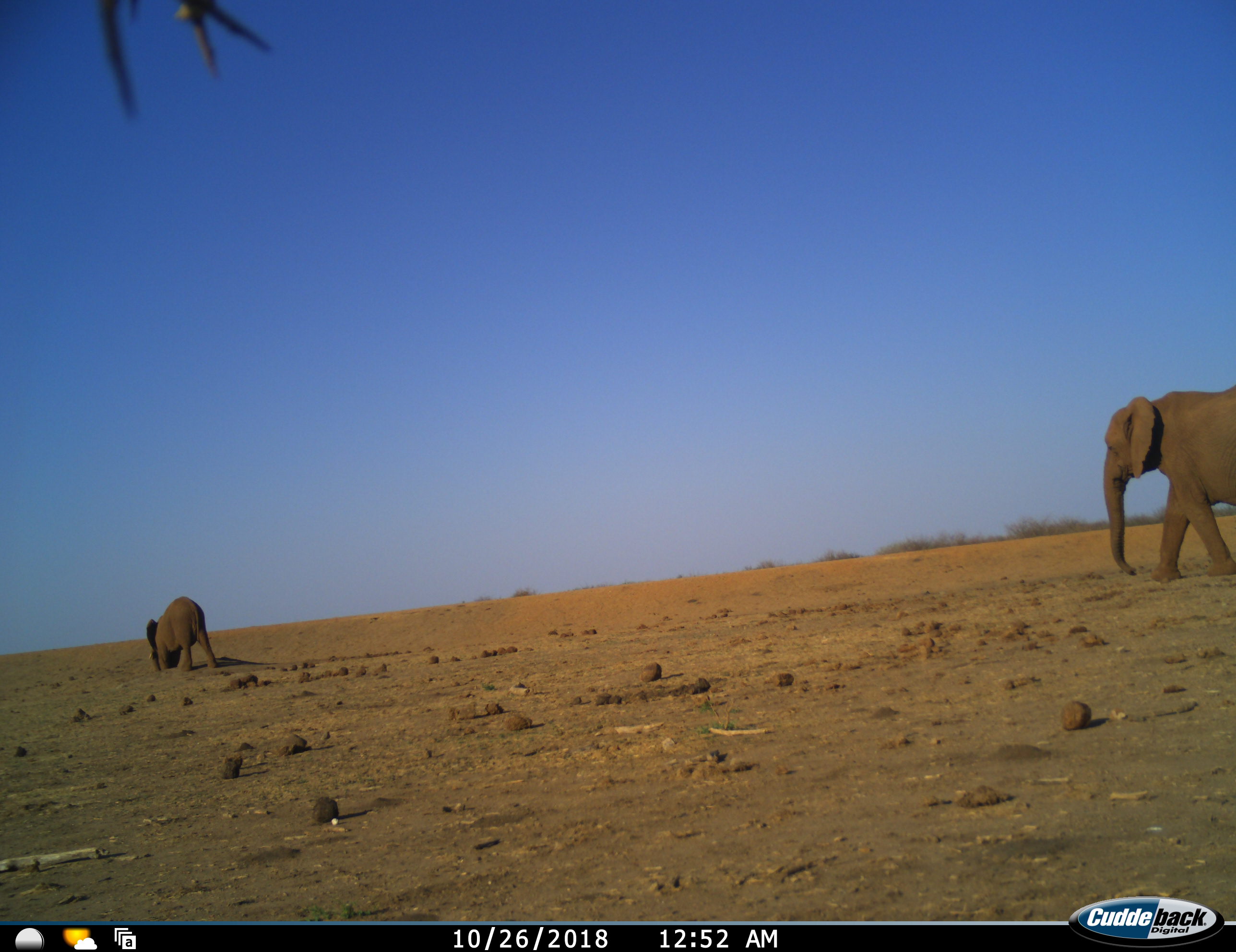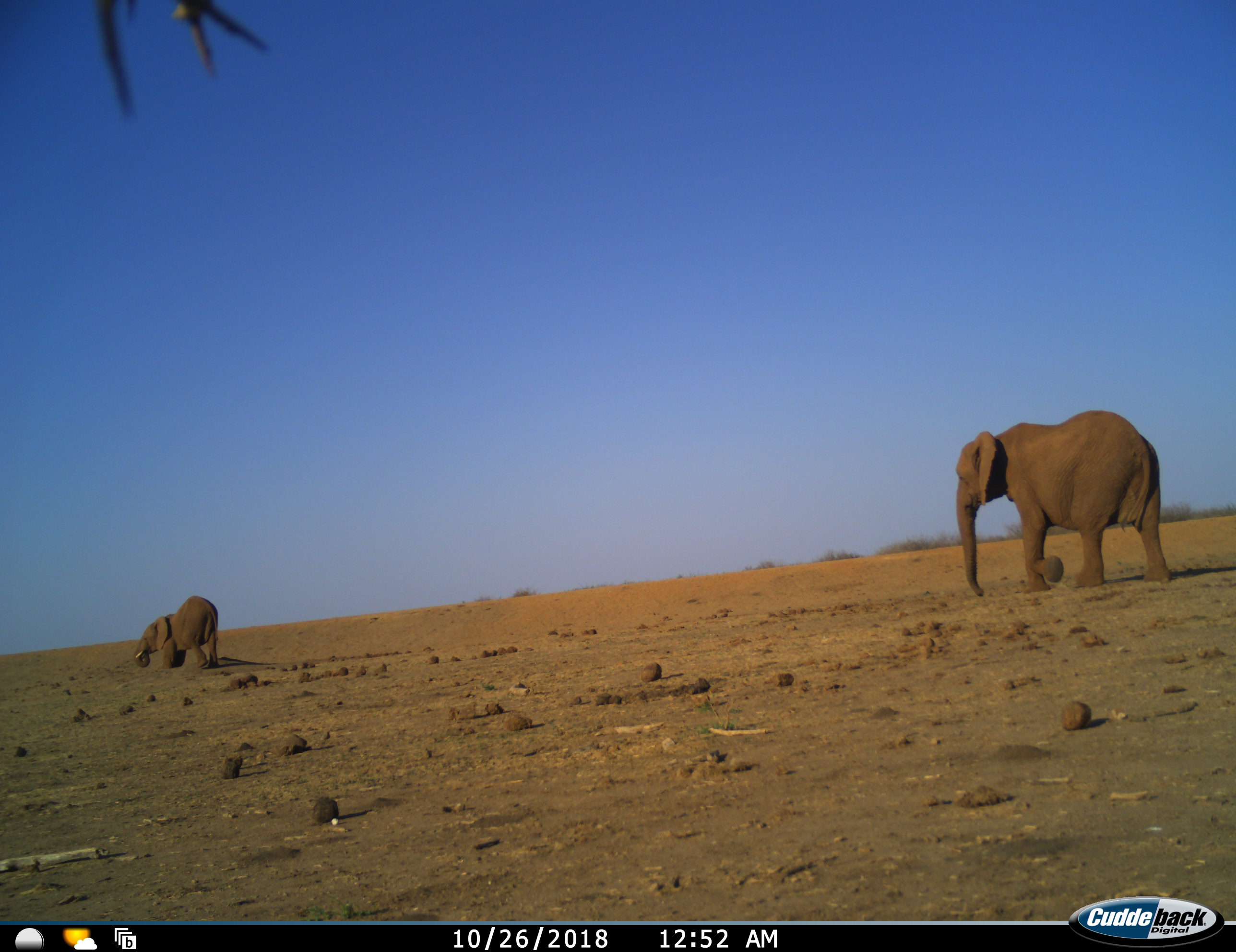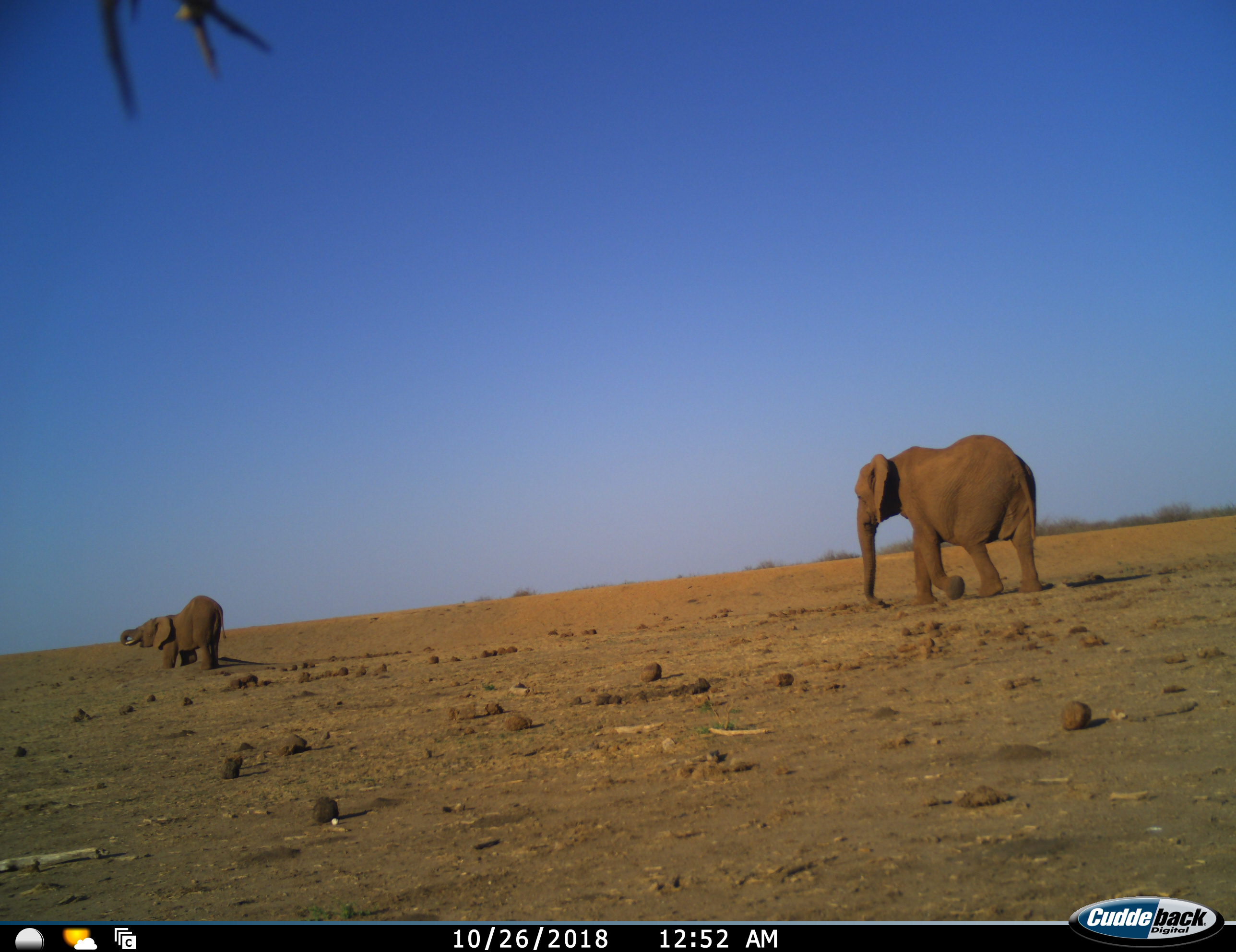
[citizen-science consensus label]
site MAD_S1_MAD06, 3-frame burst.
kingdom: Animalia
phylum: Chordata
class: Mammalia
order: Proboscidea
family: Elephantidae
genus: Loxodonta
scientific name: Loxodonta africana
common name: african bush elephant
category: elephant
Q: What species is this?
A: Elephant (african bush elephant) (Loxodonta africana).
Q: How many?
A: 2.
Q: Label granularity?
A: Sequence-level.